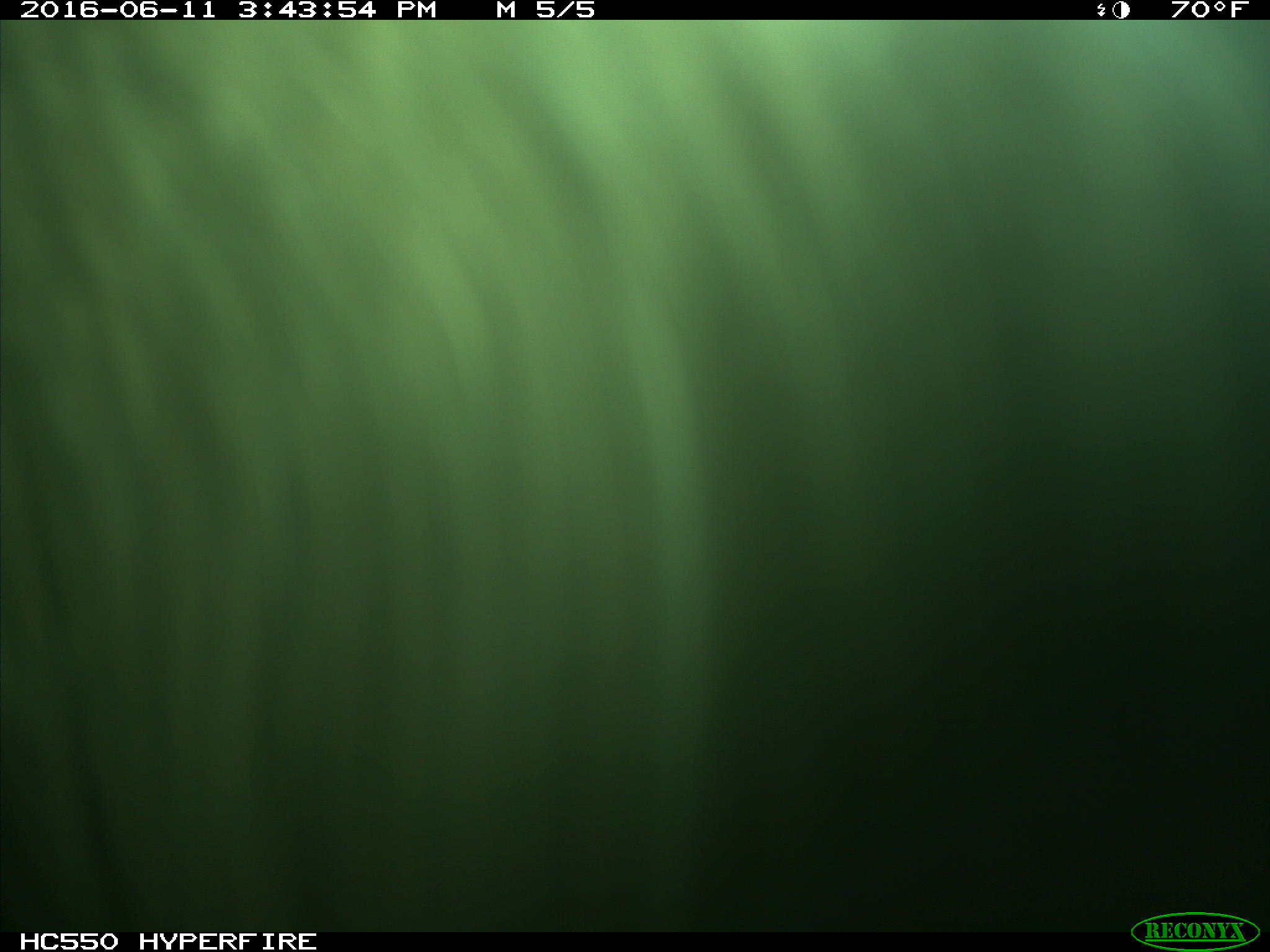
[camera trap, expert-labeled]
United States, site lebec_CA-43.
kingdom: Animalia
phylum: Chordata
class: Mammalia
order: Artiodactyla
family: Bovidae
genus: Bos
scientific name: Bos taurus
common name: domestic cow